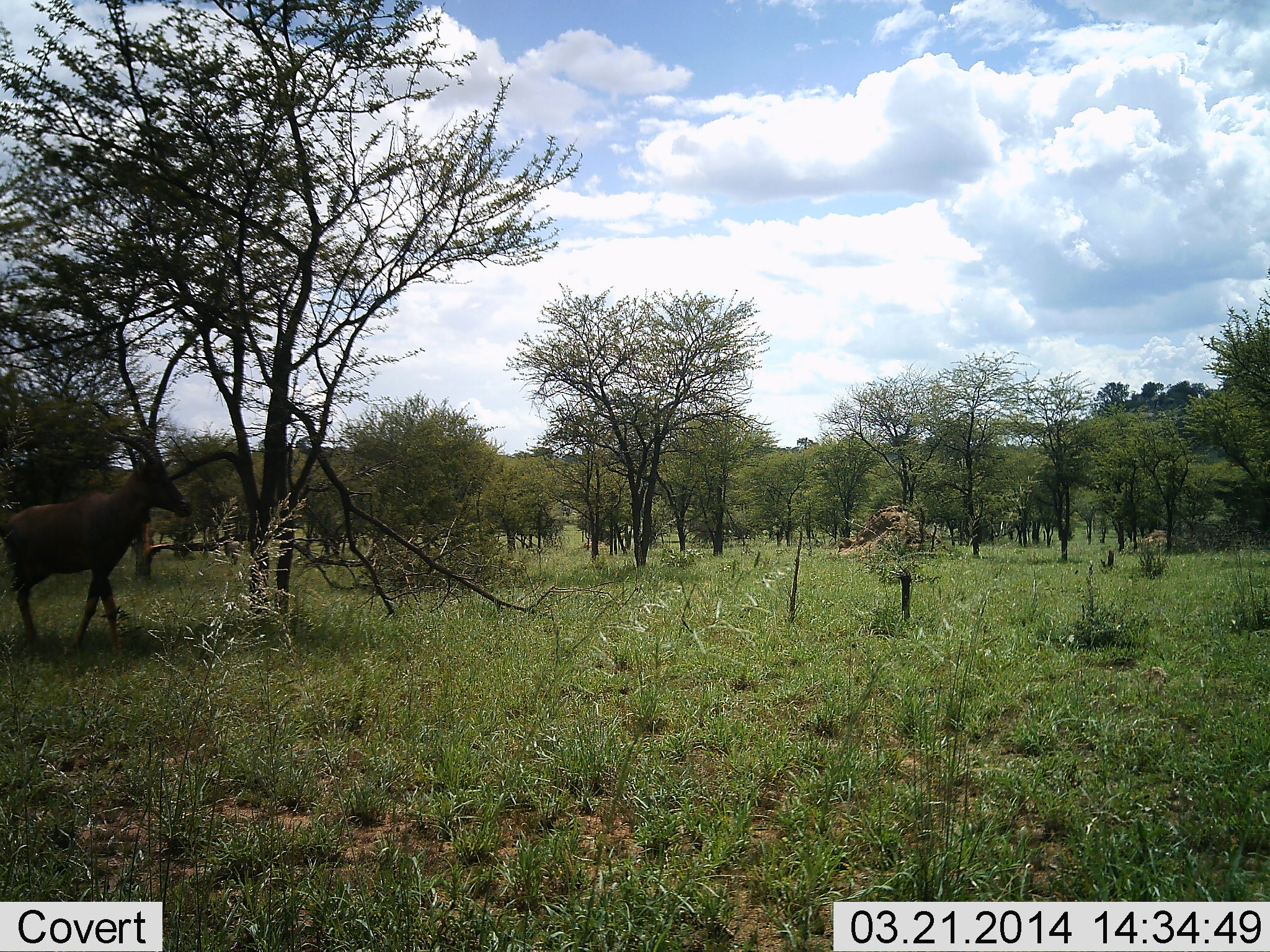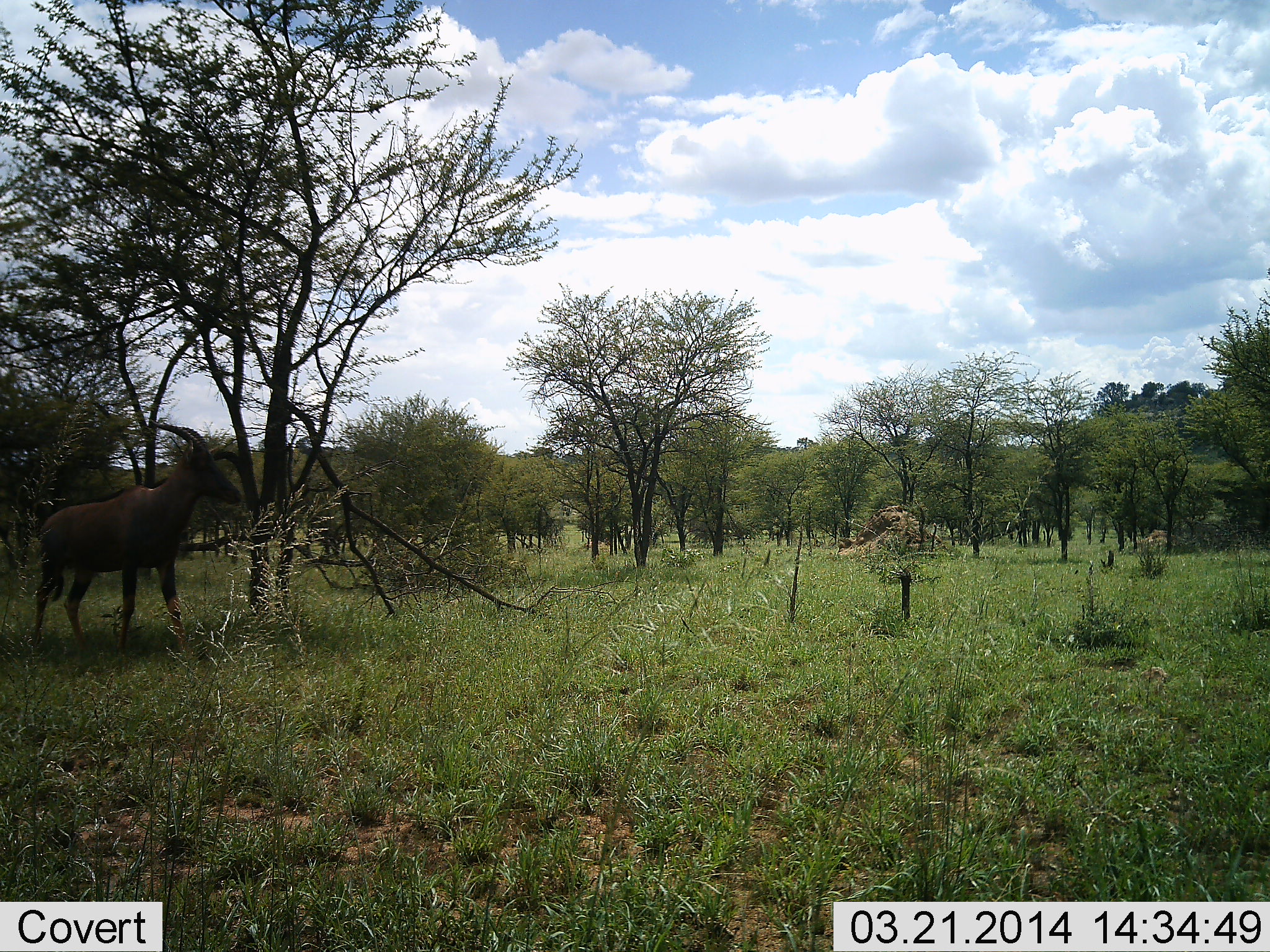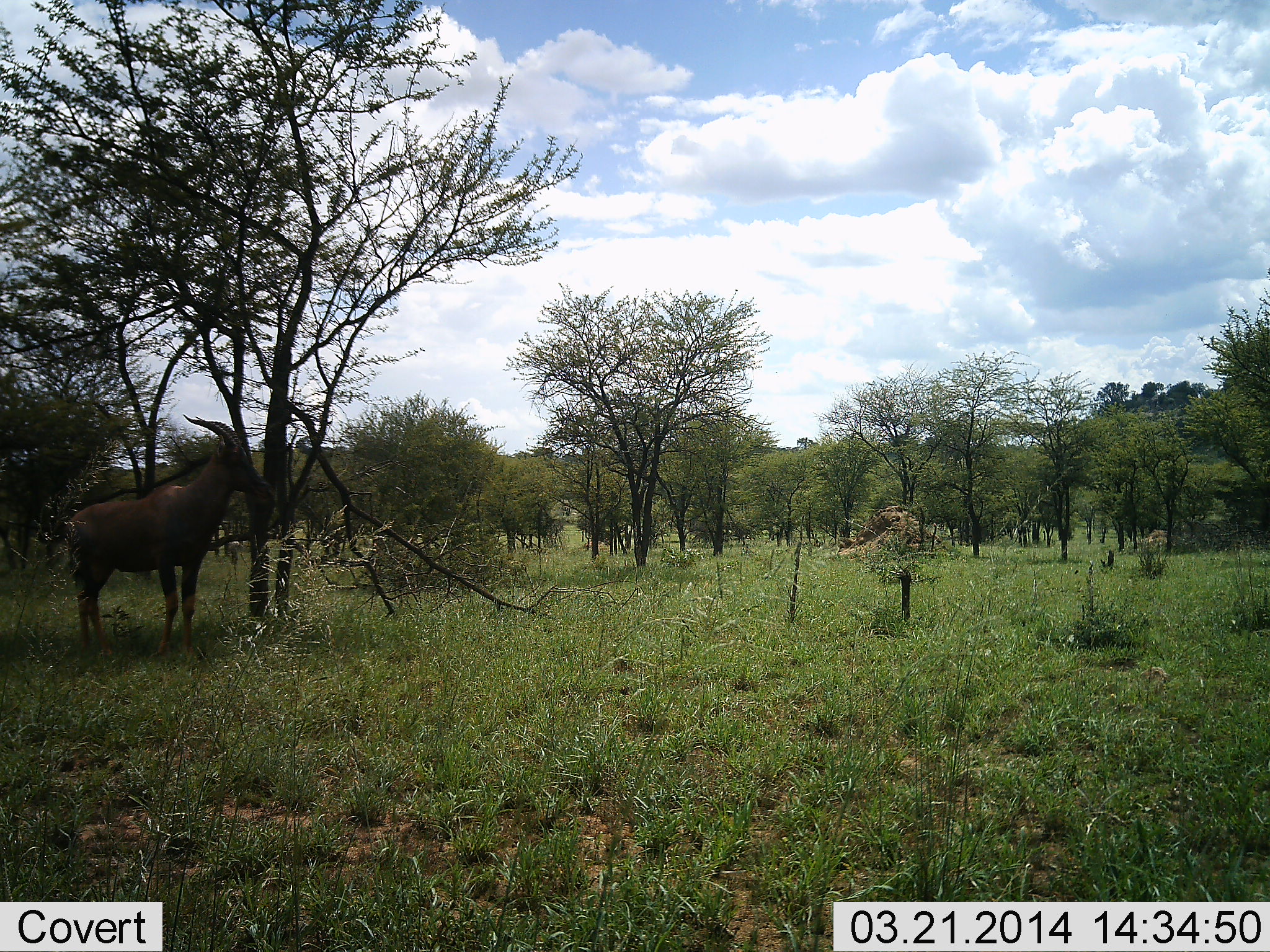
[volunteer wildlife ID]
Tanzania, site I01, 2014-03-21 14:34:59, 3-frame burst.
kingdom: Animalia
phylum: Chordata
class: Mammalia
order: Artiodactyla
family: Bovidae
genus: Damaliscus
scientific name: Damaliscus lunatus jimela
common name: topi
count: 1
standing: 0%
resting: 0%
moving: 100%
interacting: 0%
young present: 0%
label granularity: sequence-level